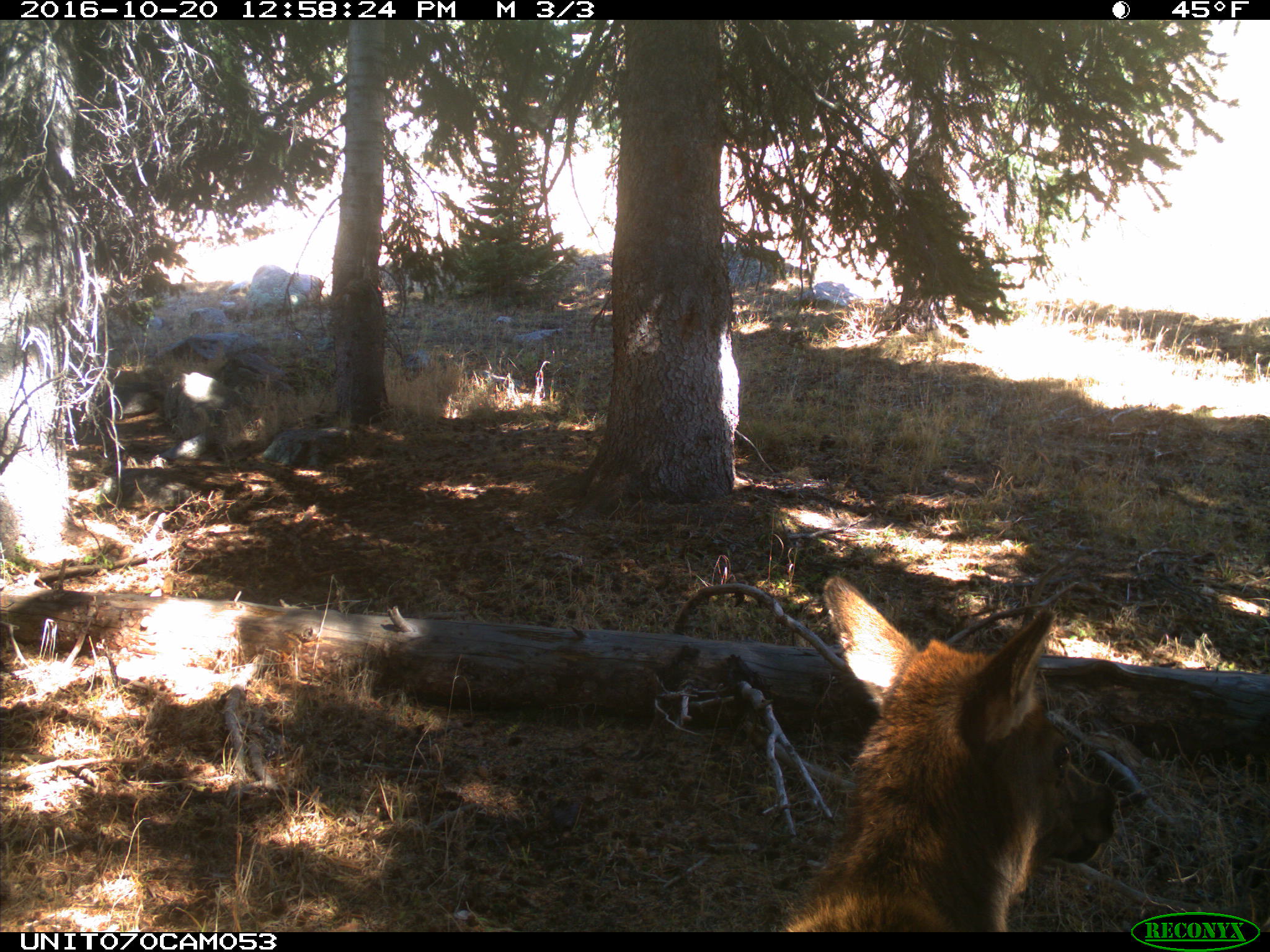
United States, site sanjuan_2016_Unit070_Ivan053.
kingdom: Animalia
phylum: Chordata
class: Mammalia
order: Artiodactyla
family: Cervidae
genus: Cervus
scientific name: Cervus elaphus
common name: red deer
Cervus elaphus (red deer).